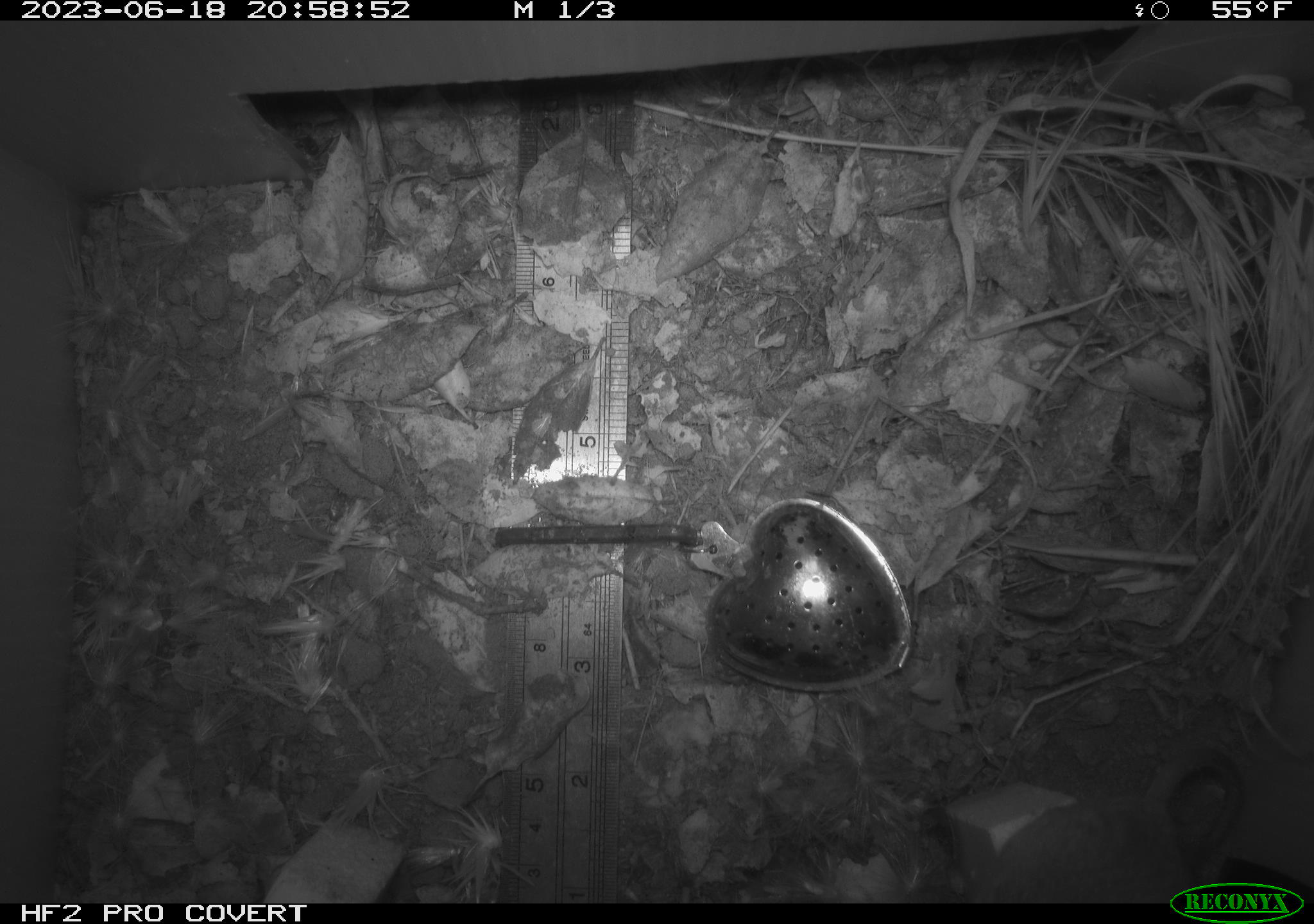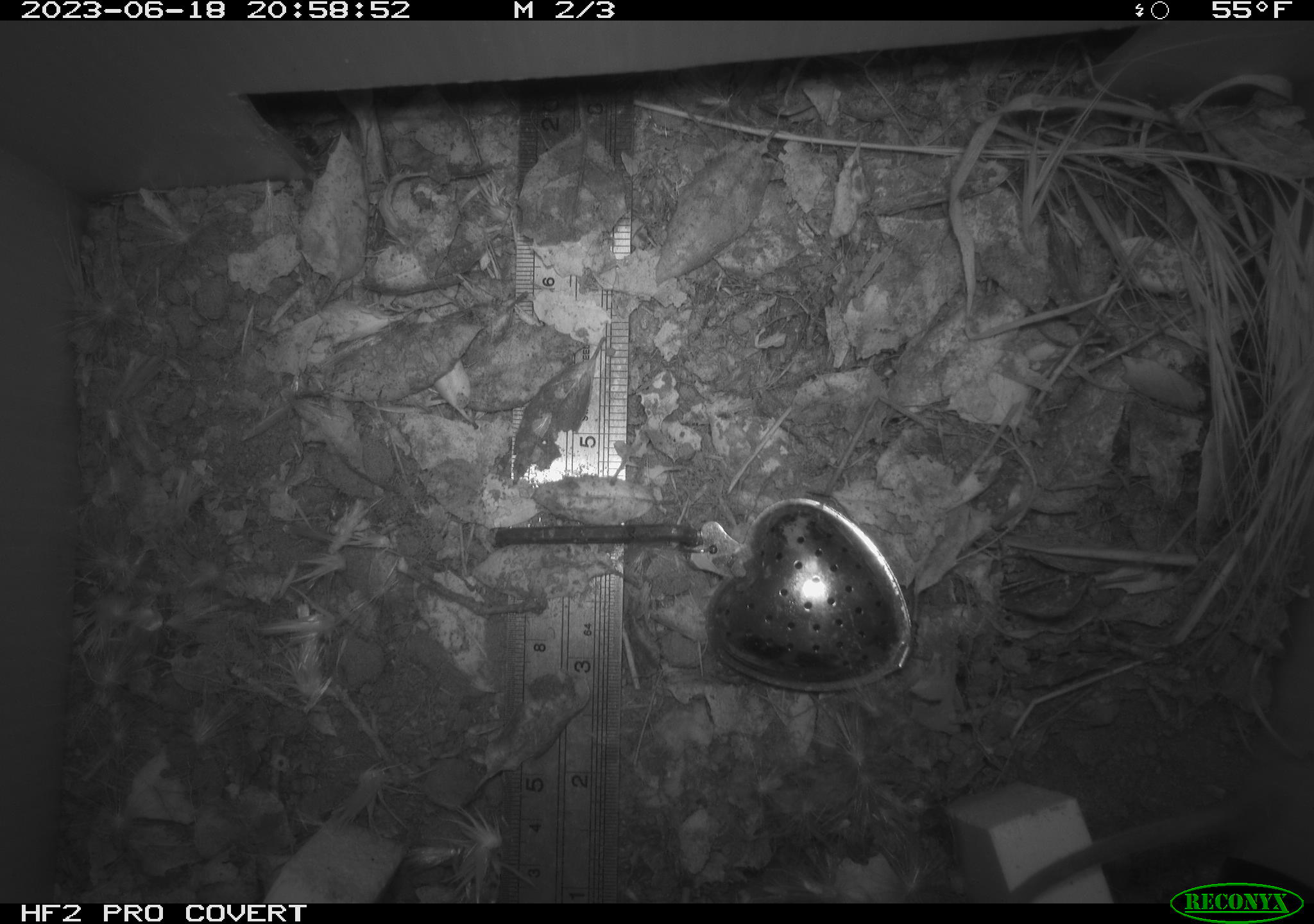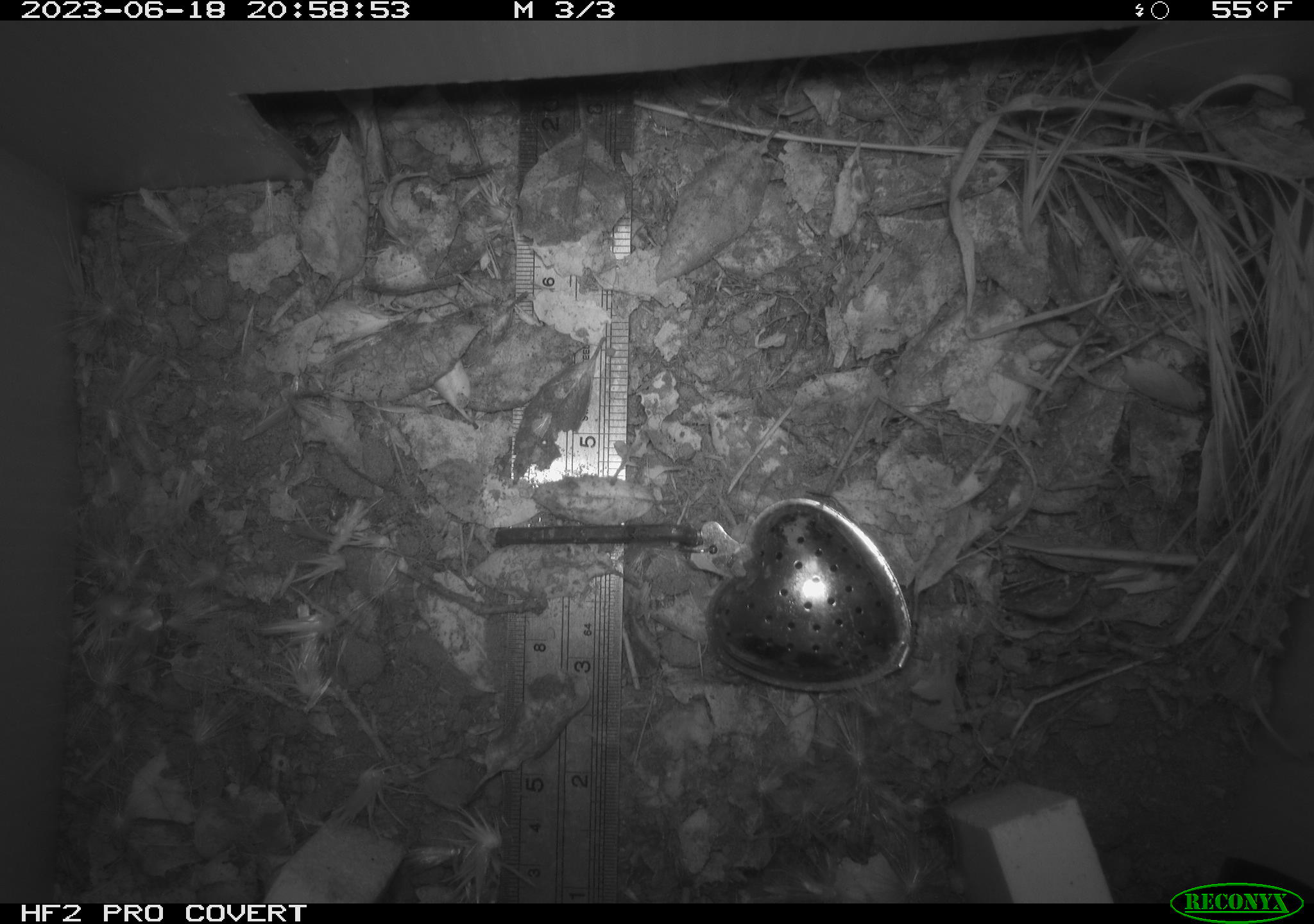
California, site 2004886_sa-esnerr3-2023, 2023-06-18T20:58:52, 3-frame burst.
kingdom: Animalia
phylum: Chordata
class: Mammalia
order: Rodentia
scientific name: Rodentia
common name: mouse species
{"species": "mouse species (Rodentia)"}